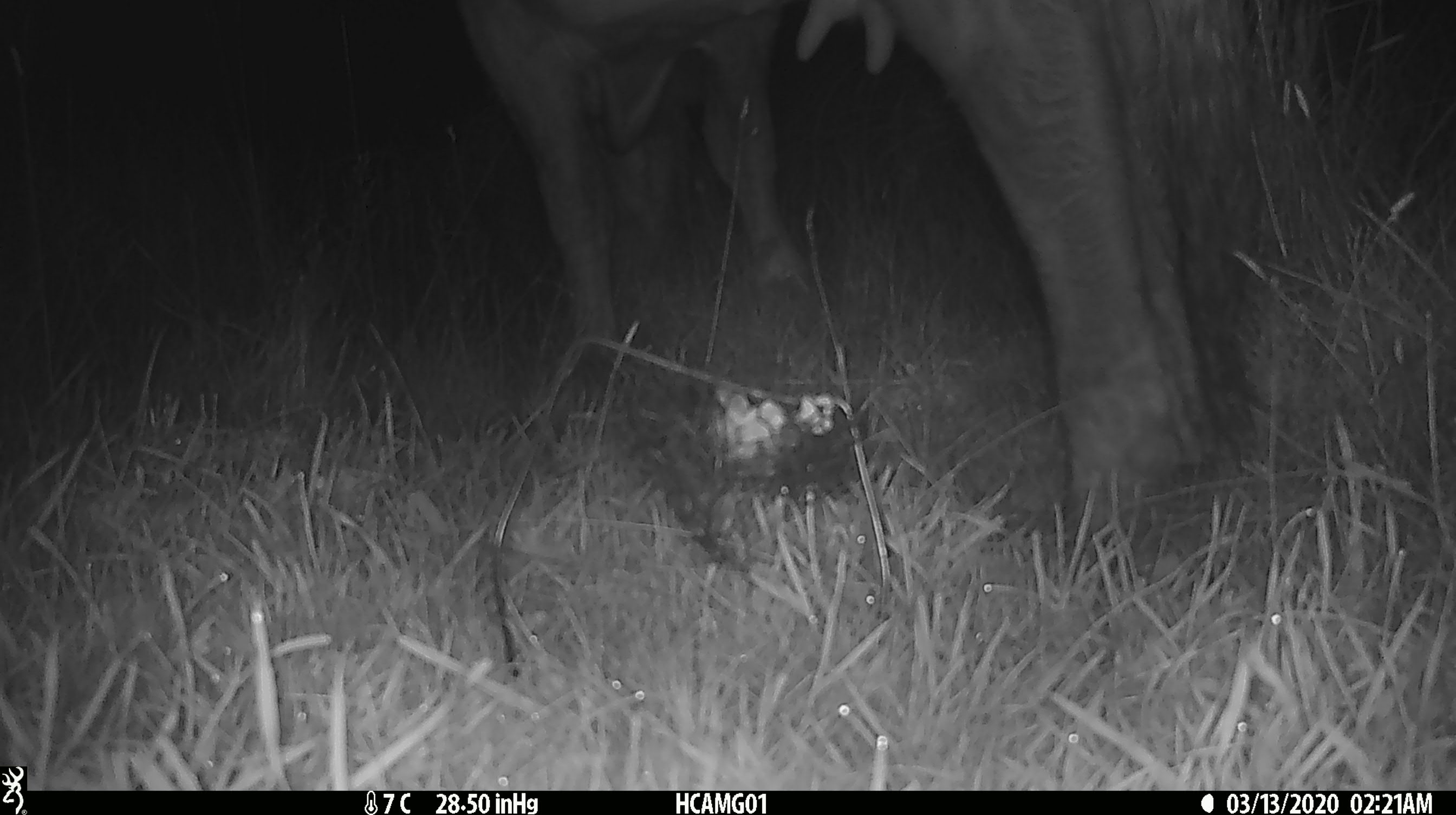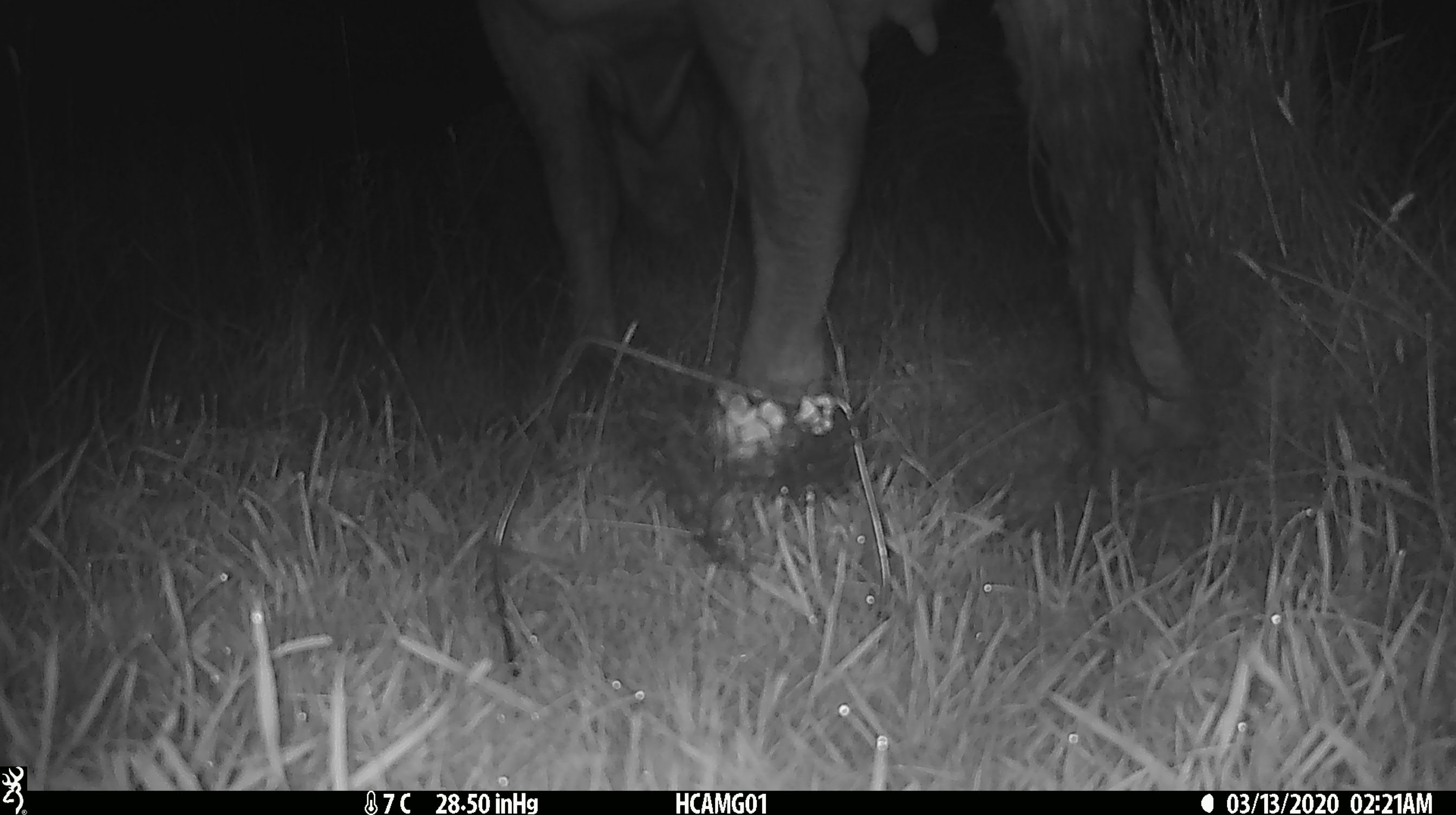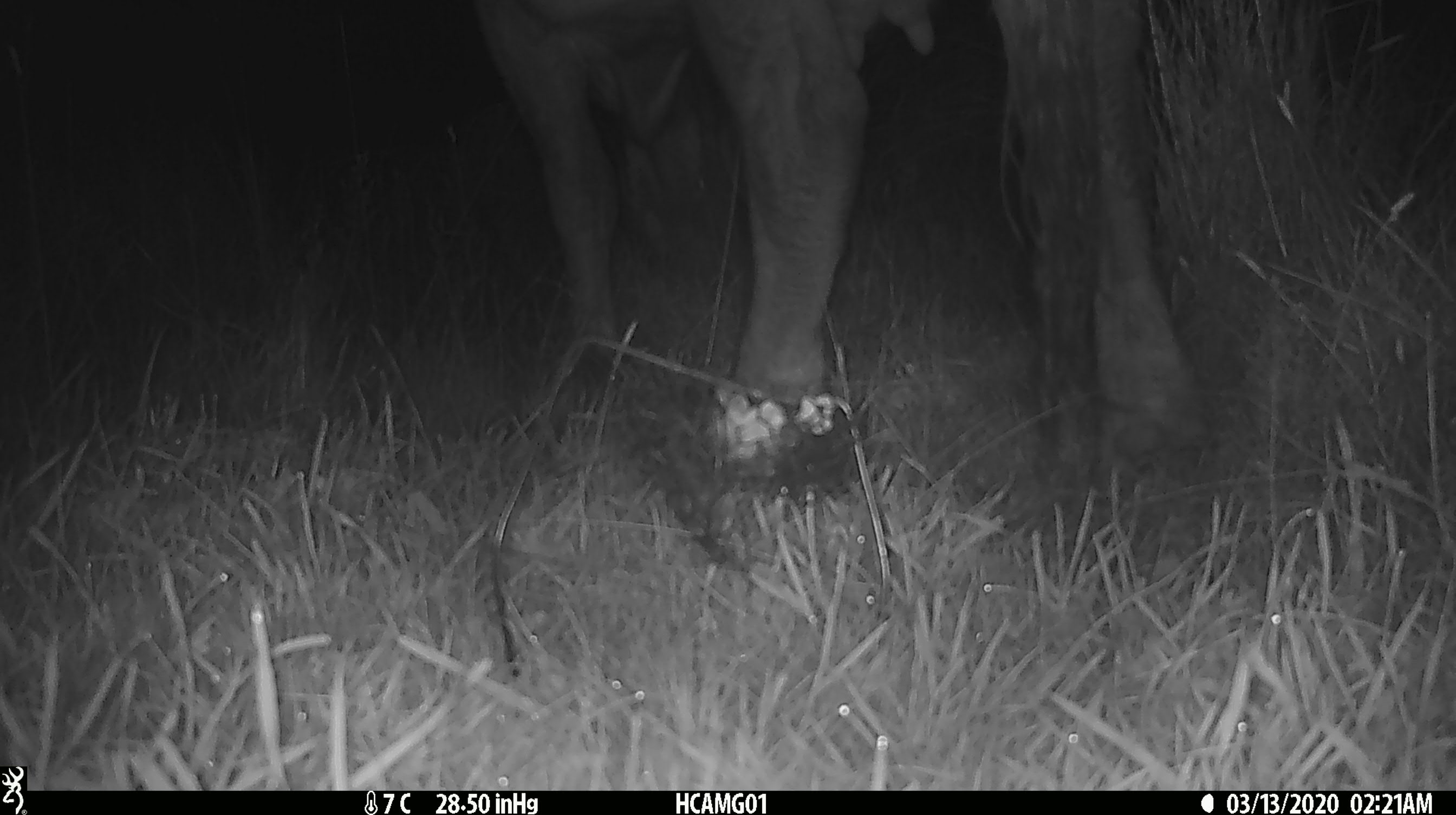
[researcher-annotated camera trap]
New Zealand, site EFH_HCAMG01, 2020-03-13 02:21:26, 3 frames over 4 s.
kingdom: Animalia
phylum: Chordata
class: Mammalia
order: Artiodactyla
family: Bovidae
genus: Bos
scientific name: Bos taurus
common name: domestic cow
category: cow